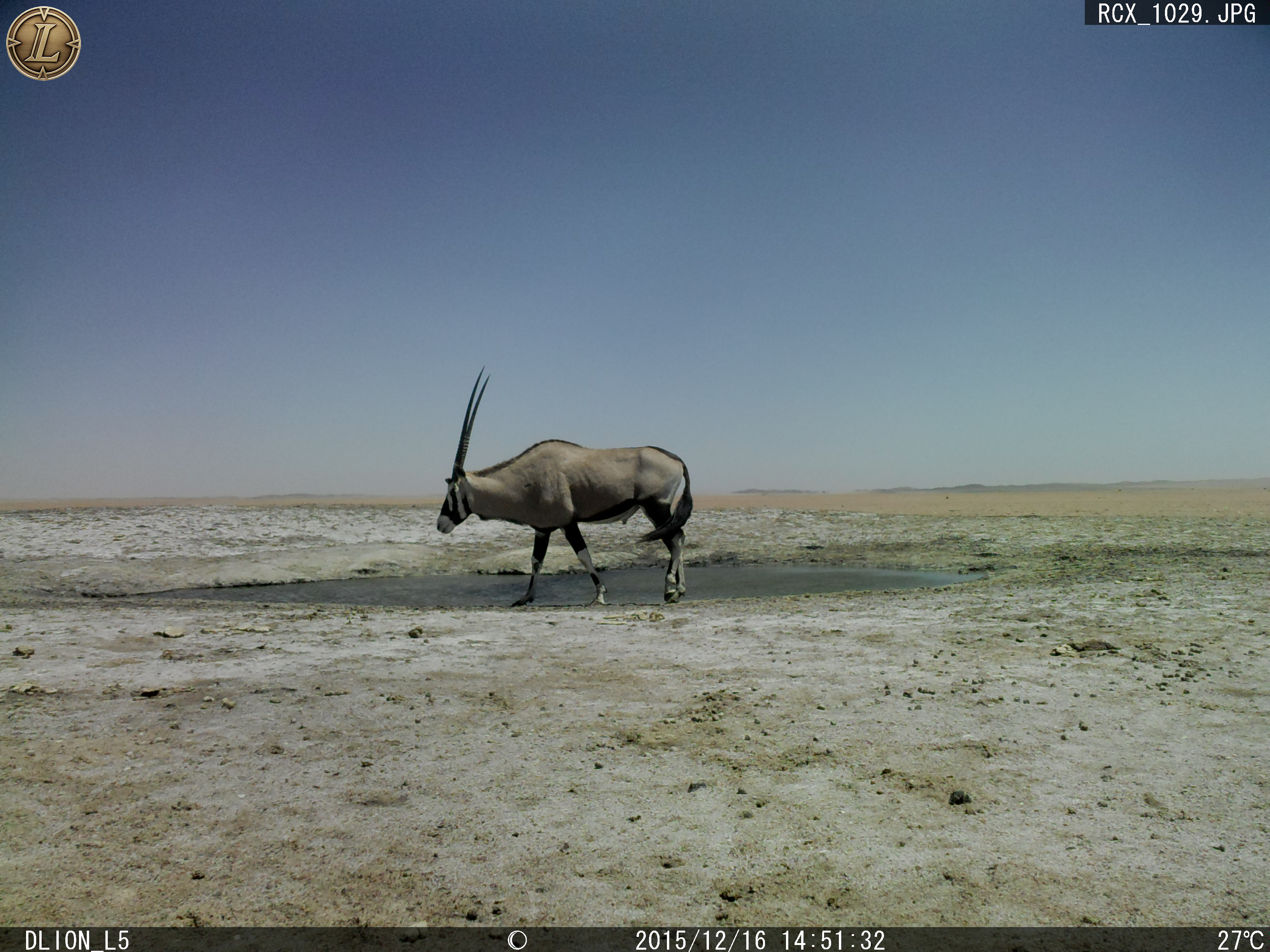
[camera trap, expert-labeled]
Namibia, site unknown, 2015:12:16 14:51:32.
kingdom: Animalia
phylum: Chordata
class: Mammalia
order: Artiodactyla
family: Bovidae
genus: Oryx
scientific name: Oryx gazella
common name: gemsbok